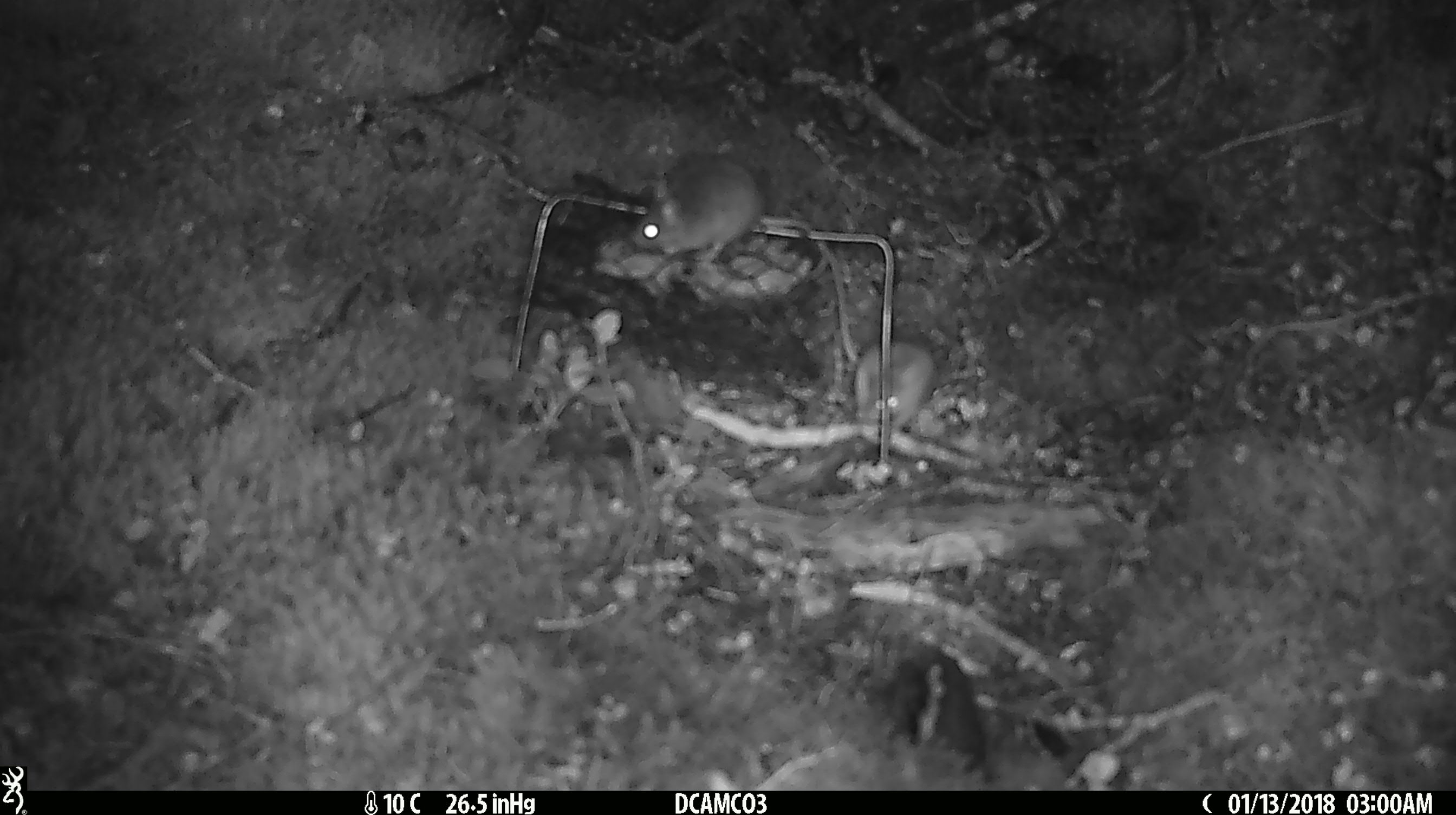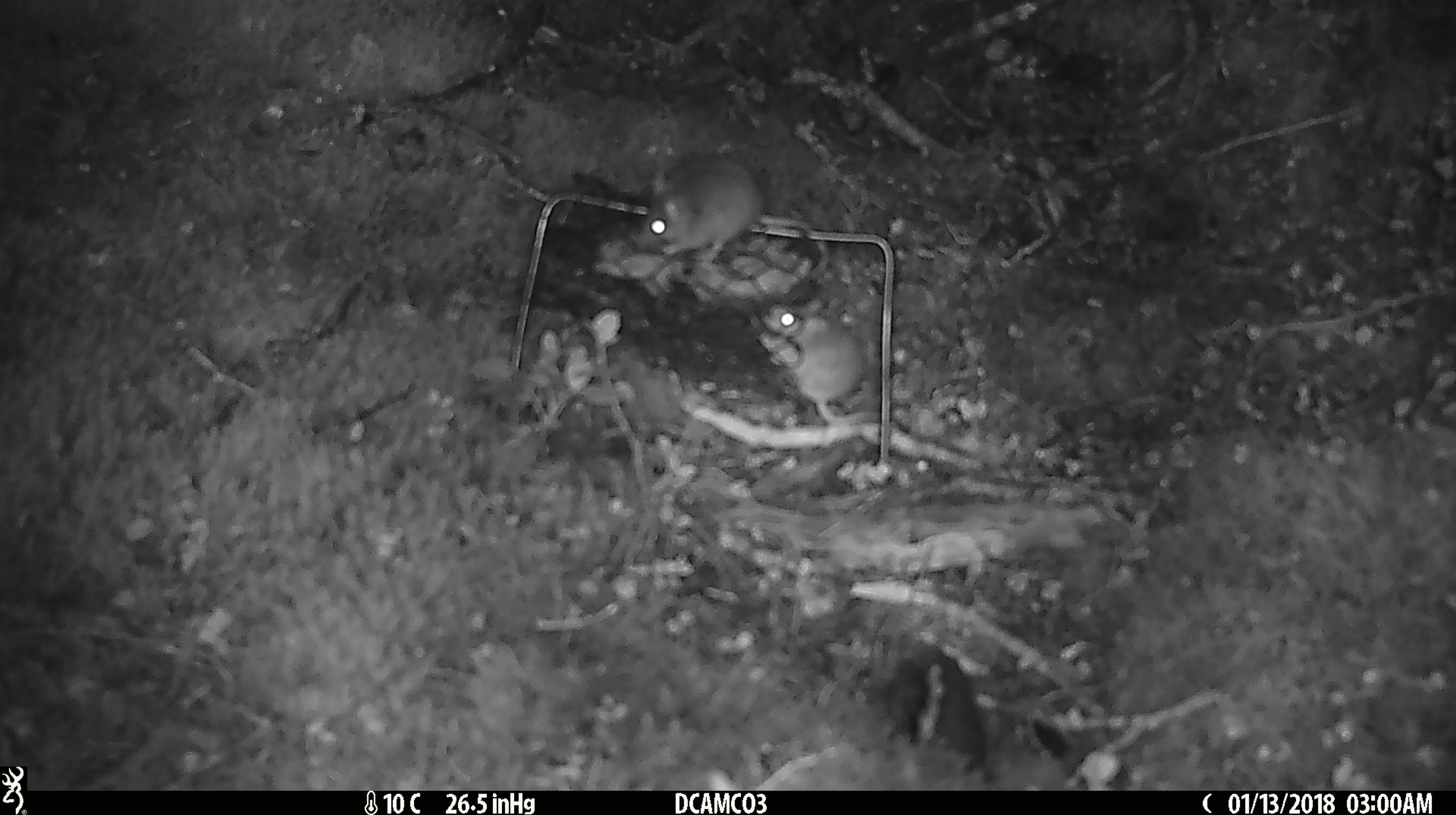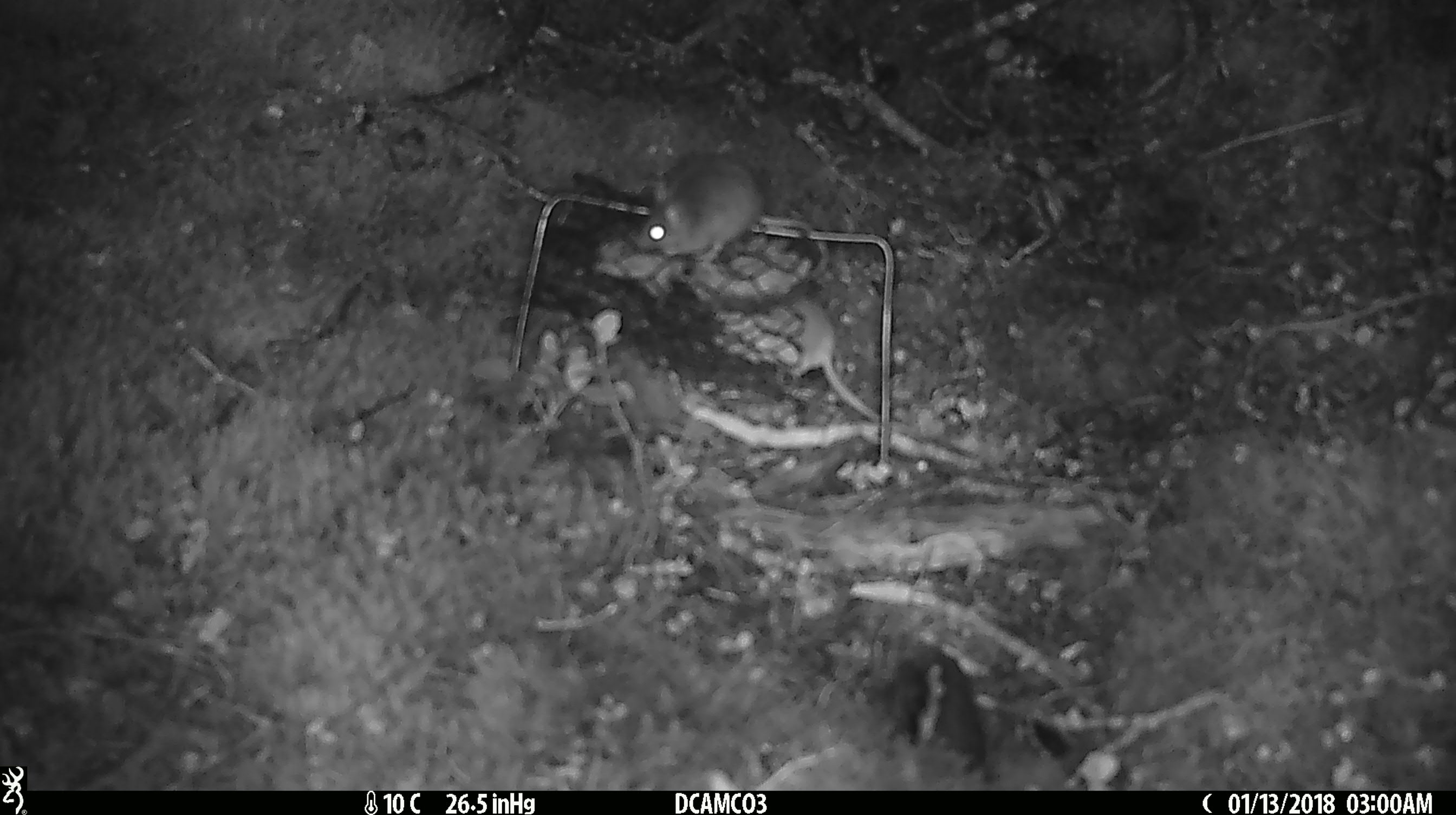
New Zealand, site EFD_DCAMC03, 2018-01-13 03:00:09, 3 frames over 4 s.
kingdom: Animalia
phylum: Chordata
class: Mammalia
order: Rodentia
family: Muridae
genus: Mus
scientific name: Mus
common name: mouse